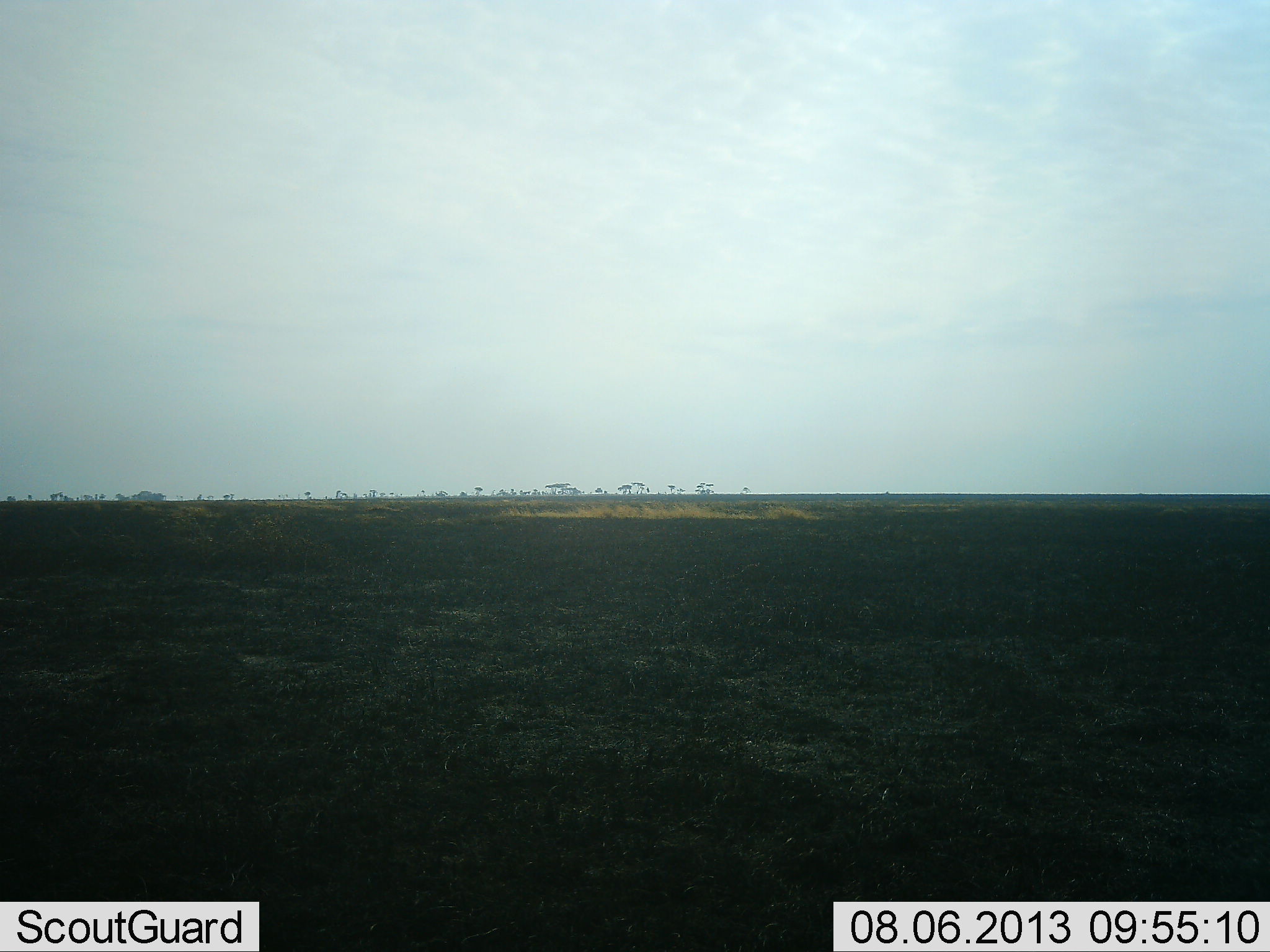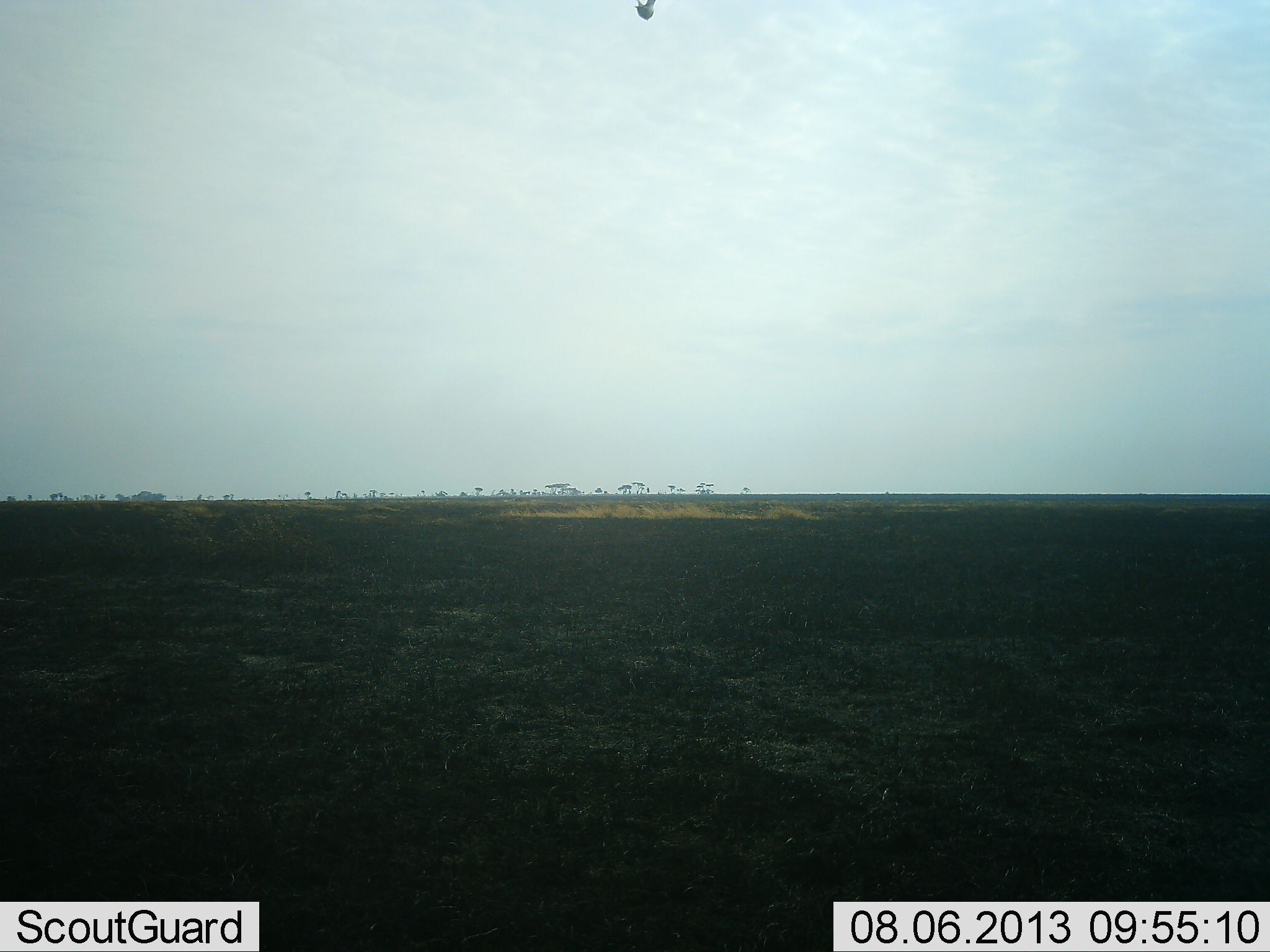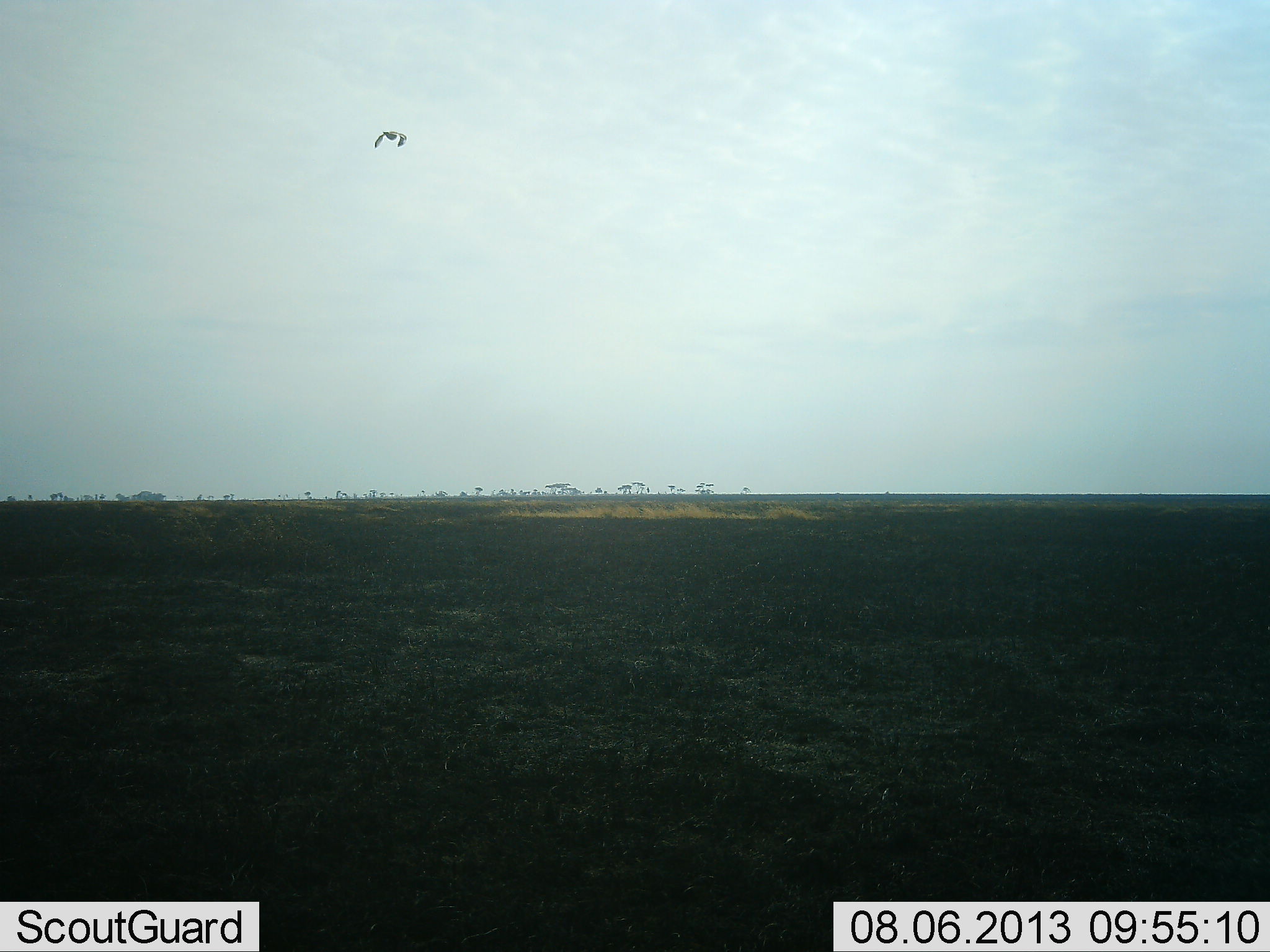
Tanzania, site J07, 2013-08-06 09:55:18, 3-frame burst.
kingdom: Animalia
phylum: Chordata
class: Aves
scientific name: Aves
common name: bird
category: otherbird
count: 1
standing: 0%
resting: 0%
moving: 100%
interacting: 0%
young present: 0%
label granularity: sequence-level